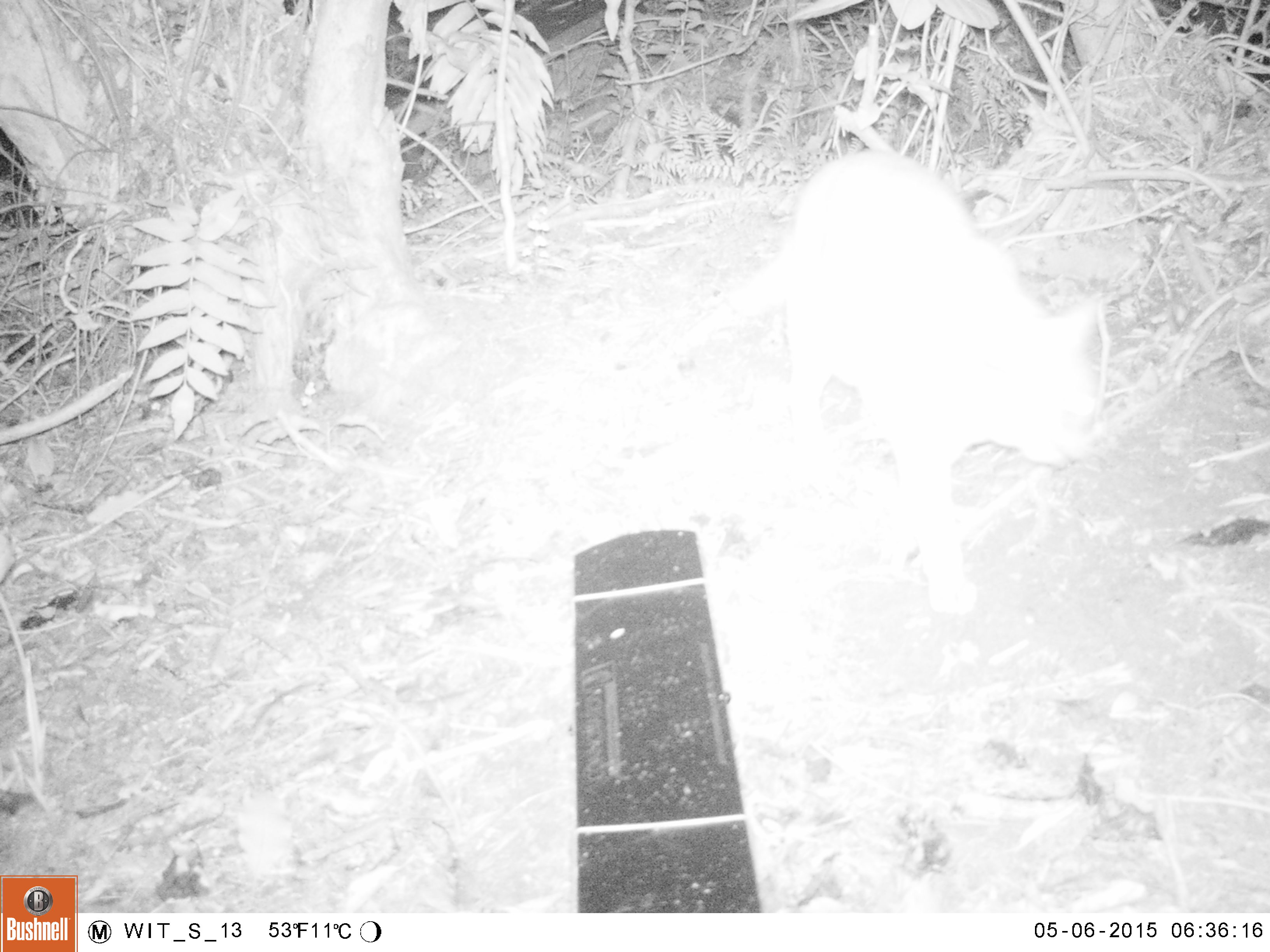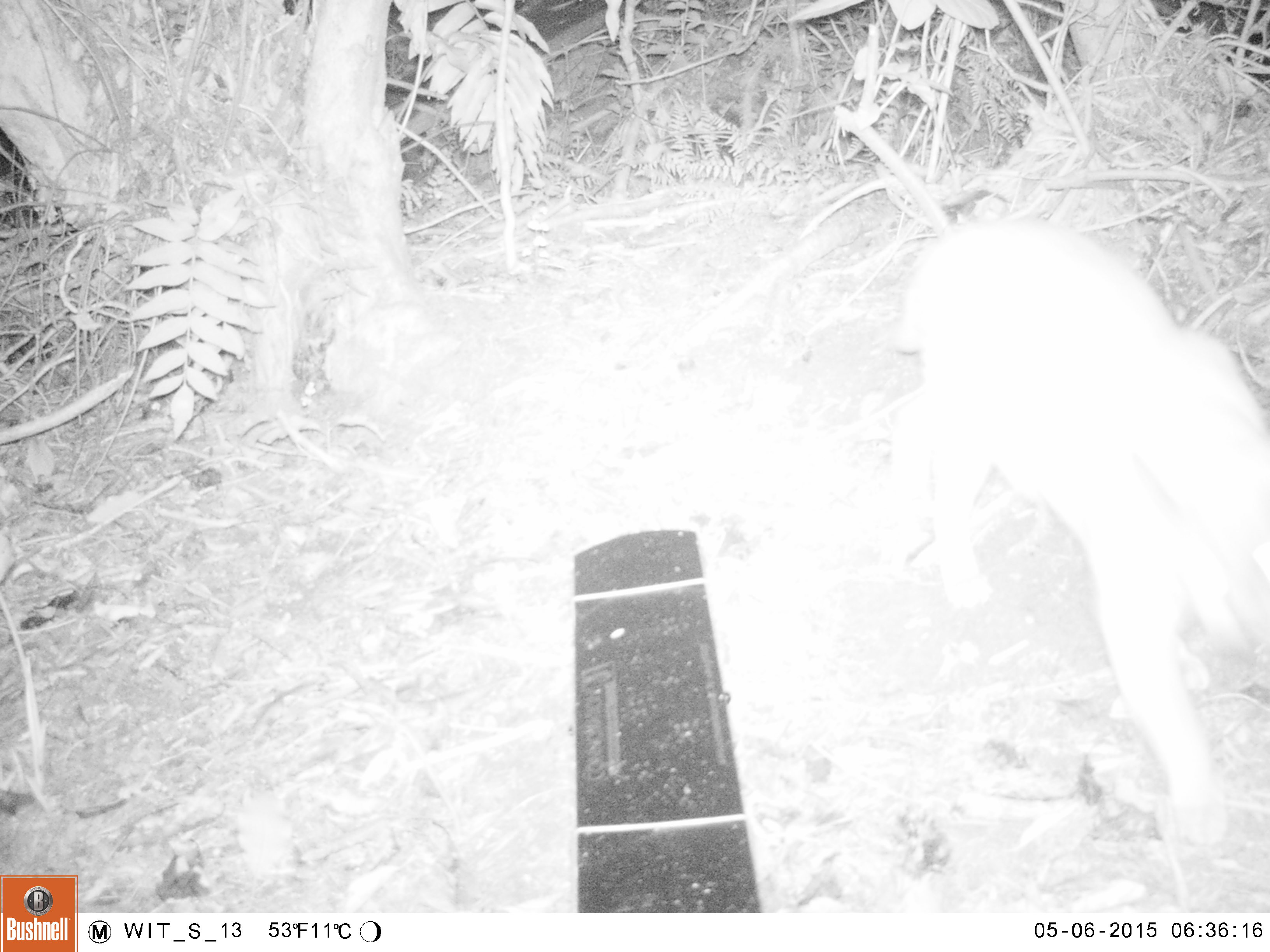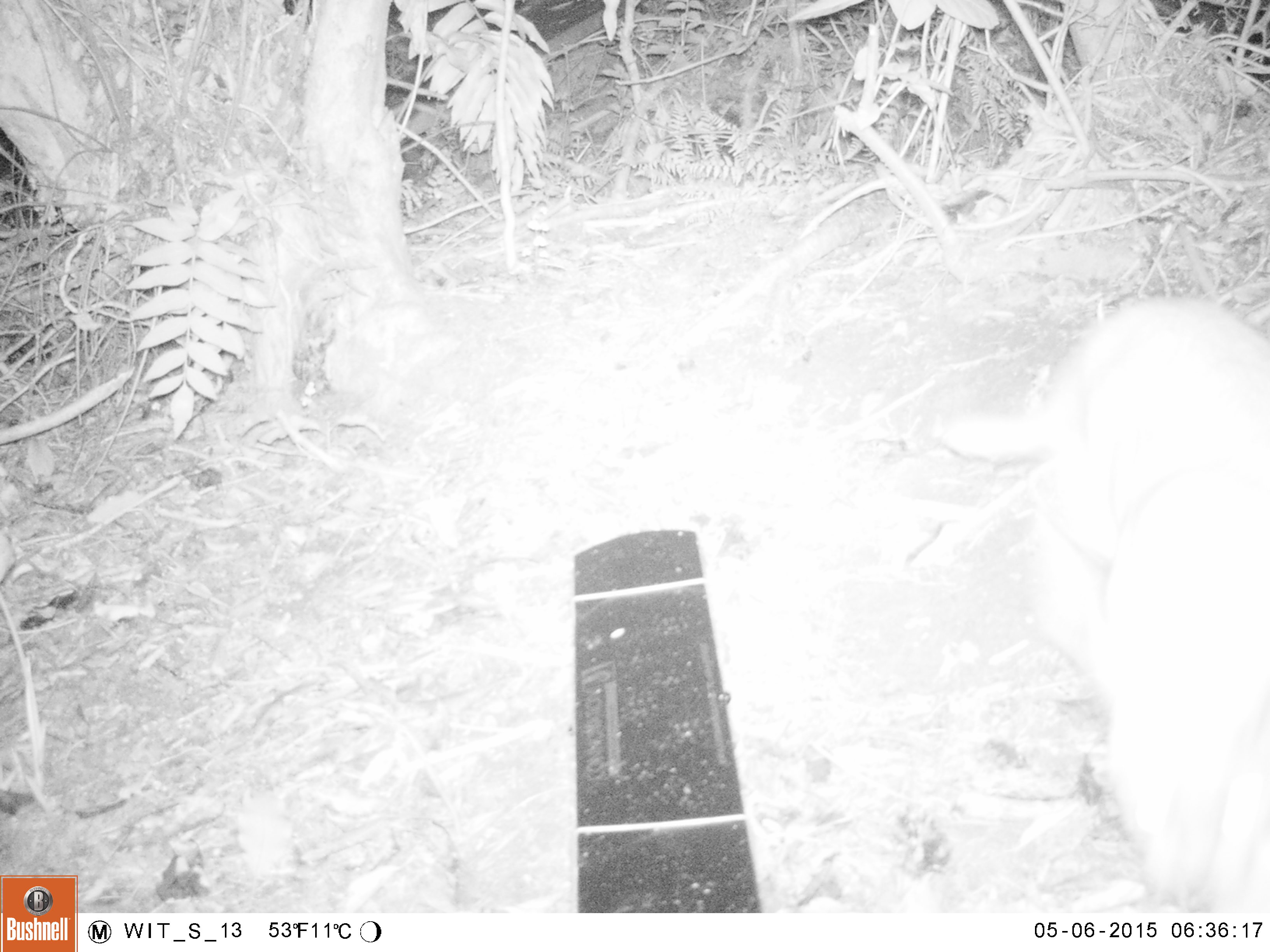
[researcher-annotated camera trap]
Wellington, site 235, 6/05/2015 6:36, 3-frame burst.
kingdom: Animalia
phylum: Chordata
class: Mammalia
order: Carnivora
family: Felidae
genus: Felis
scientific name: Felis catus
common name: cat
Cat (Felis catus).